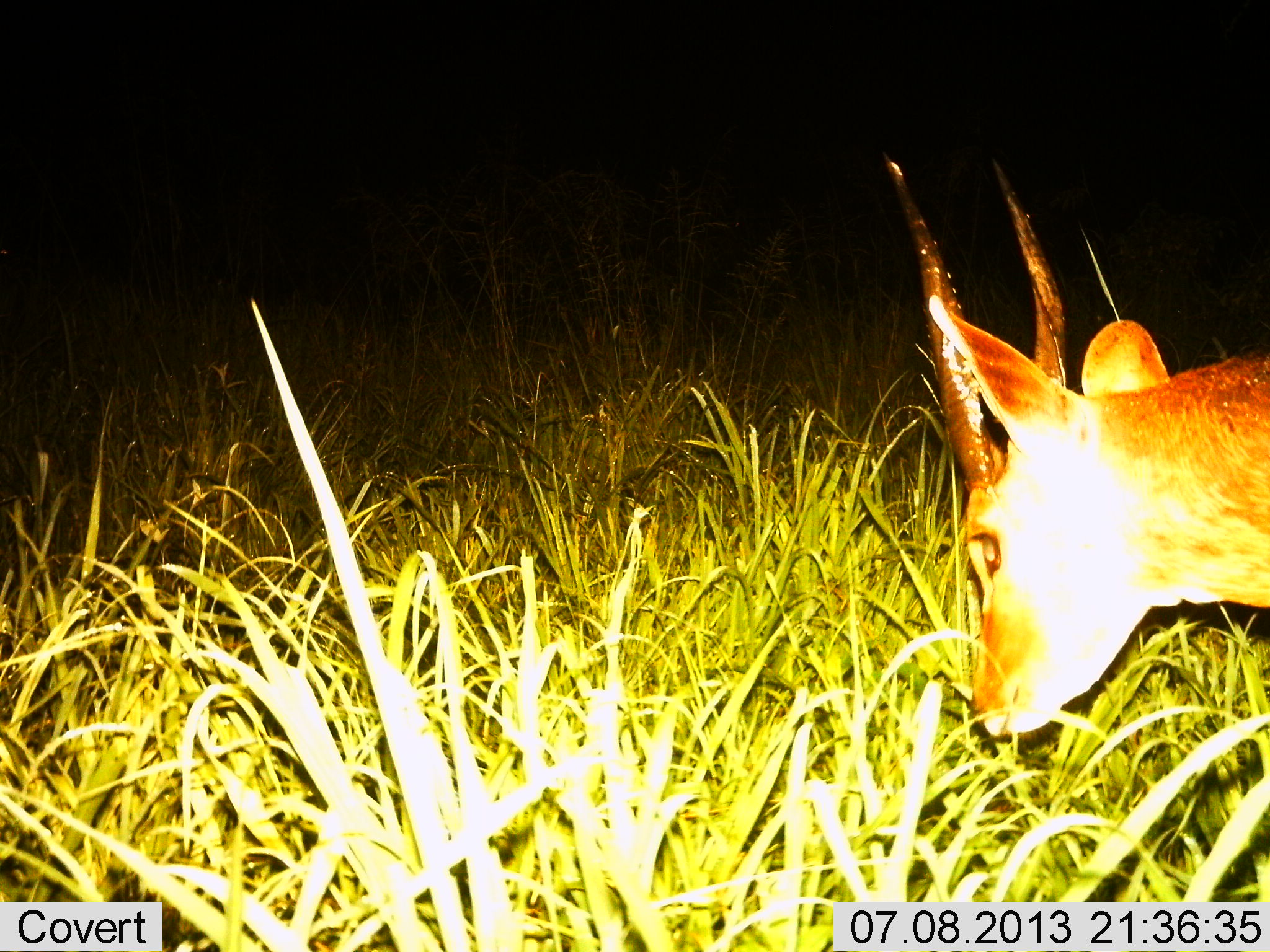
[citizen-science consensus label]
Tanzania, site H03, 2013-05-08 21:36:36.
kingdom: Animalia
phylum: Chordata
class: Mammalia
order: Artiodactyla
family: Bovidae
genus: Tragelaphus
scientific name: Tragelaphus scriptus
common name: bushbuck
Bushbuck (Tragelaphus scriptus), count 1. Behavior (volunteer vote fractions): standing 50%, resting 0%, moving 12%, interacting 0%. Young present (vote fraction): 0%. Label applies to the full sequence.